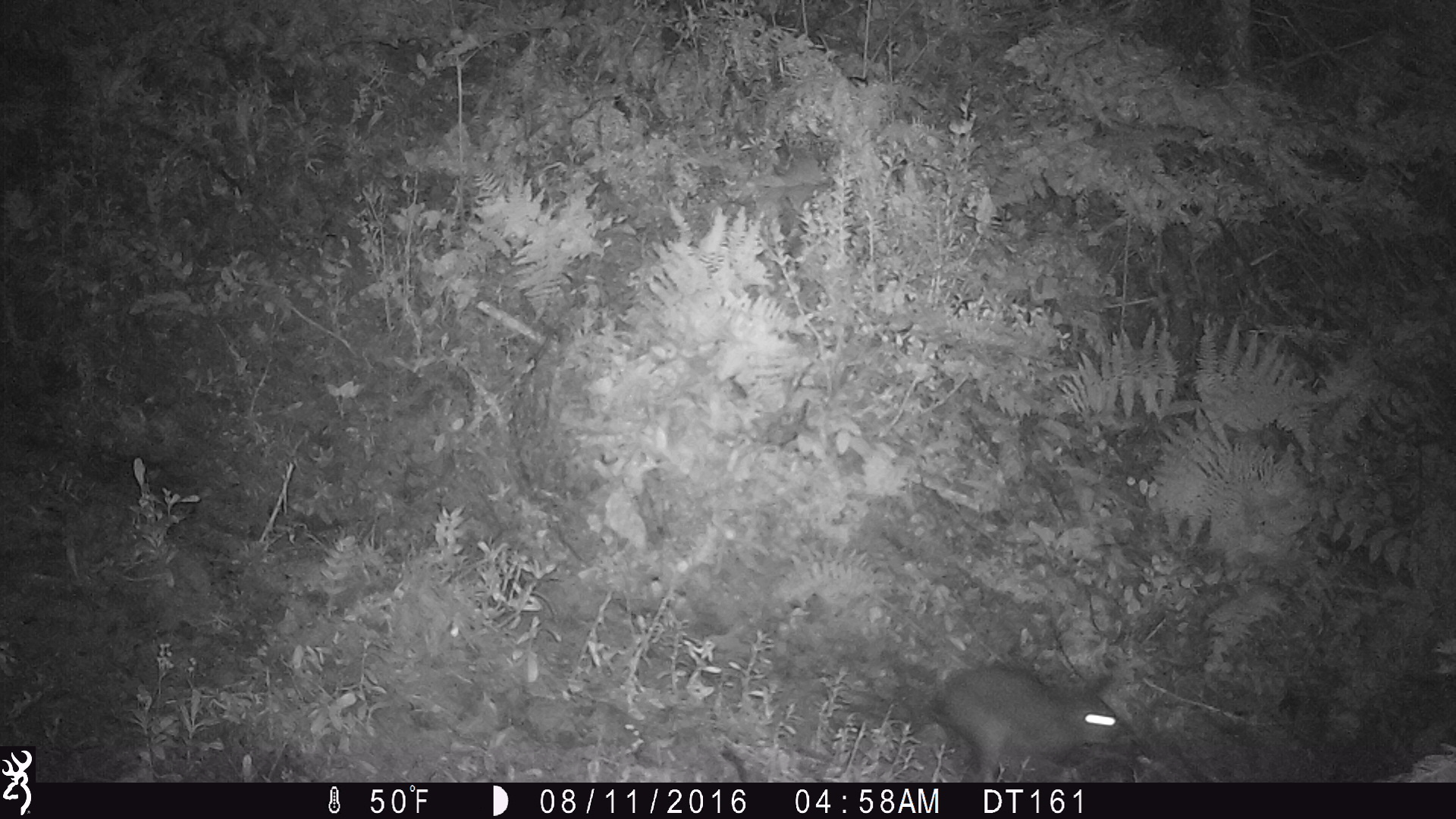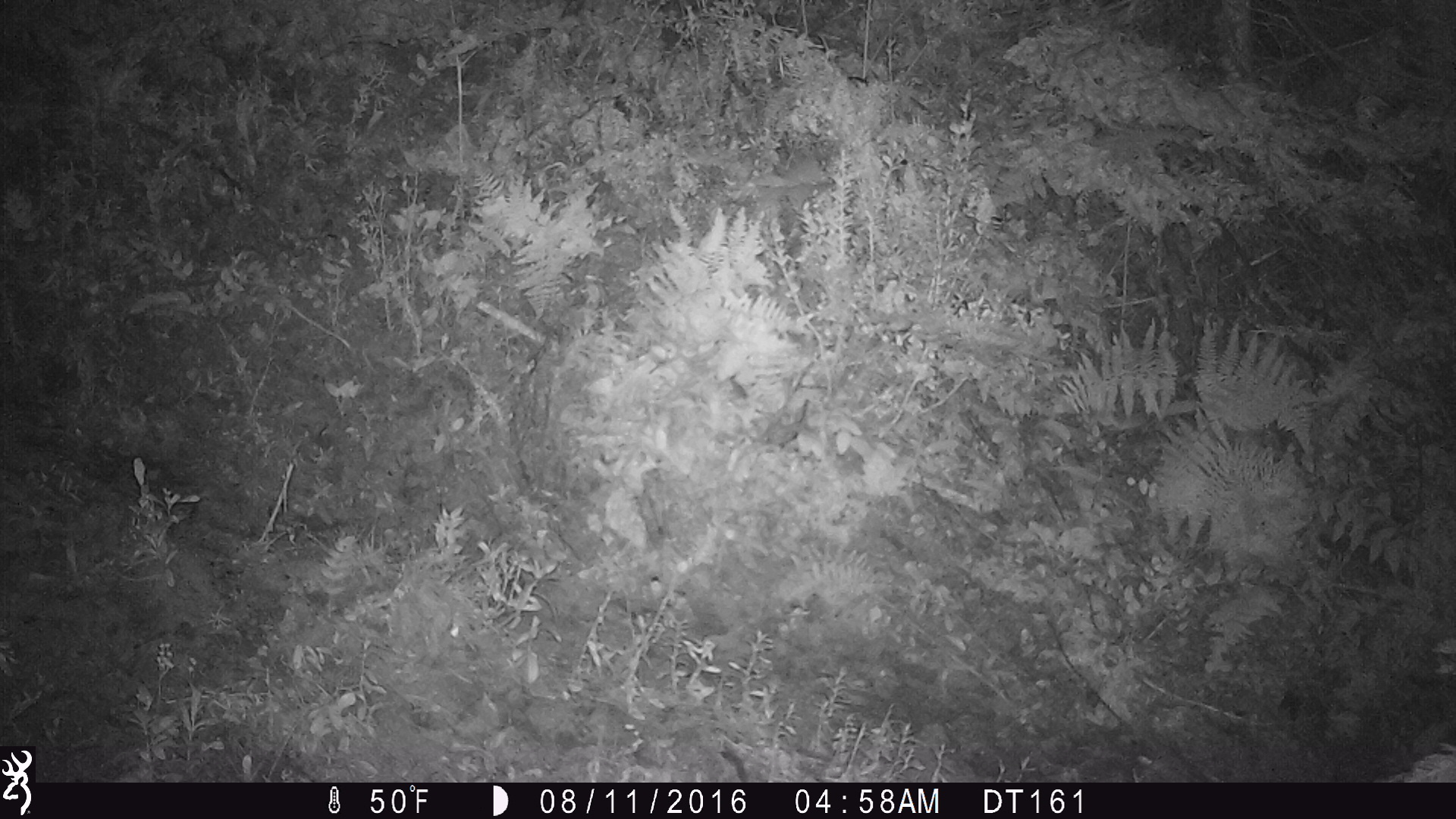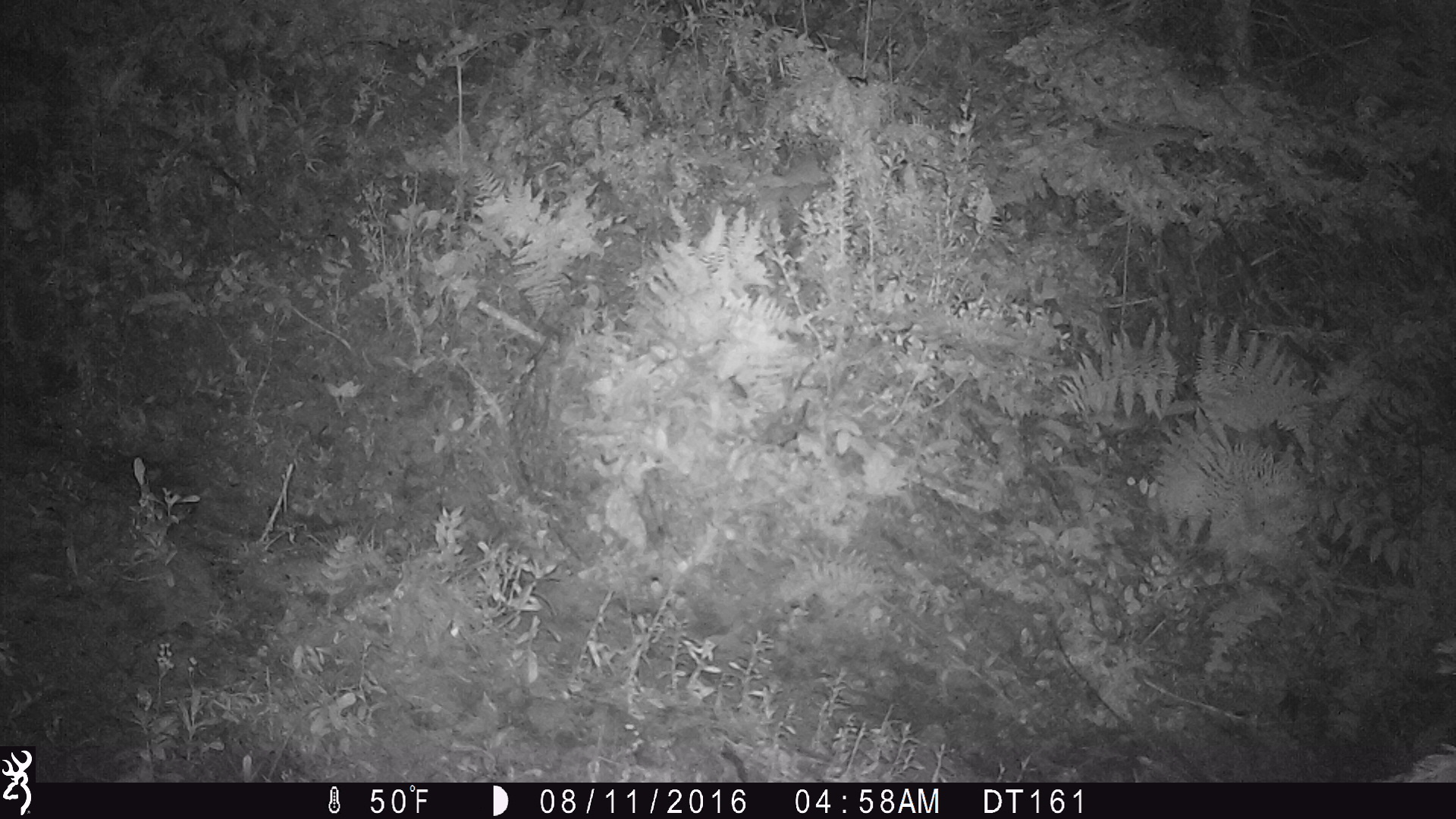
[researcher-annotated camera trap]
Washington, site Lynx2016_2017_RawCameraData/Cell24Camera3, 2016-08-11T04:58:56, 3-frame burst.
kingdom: Animalia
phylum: Chordata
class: Mammalia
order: Lagomorpha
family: Leporidae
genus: Lepus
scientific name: Lepus americanus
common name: snowshoe hare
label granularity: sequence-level